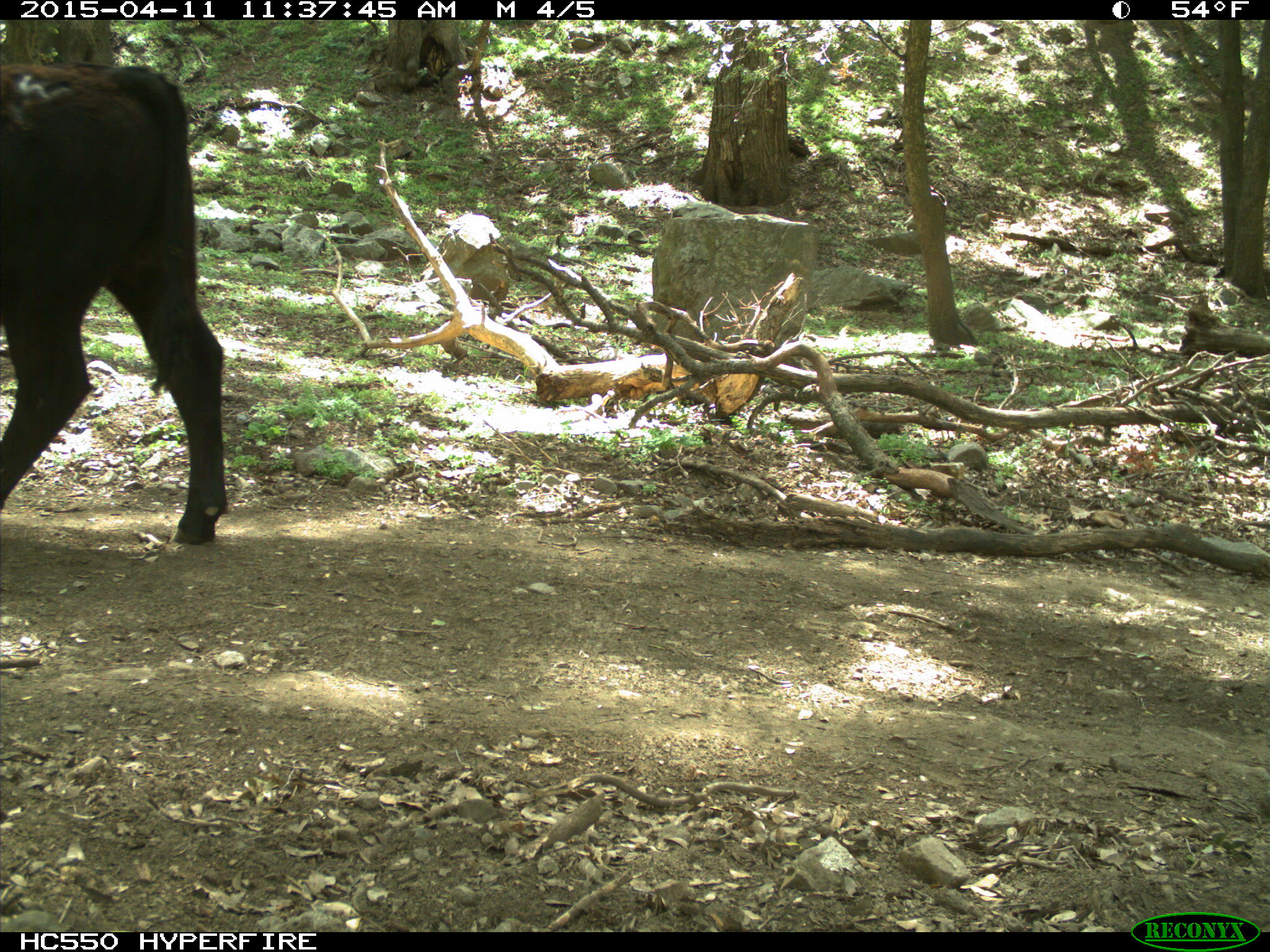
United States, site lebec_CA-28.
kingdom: Animalia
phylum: Chordata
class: Mammalia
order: Artiodactyla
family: Bovidae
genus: Bos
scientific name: Bos taurus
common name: domestic cow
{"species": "Bos taurus (domestic cow)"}